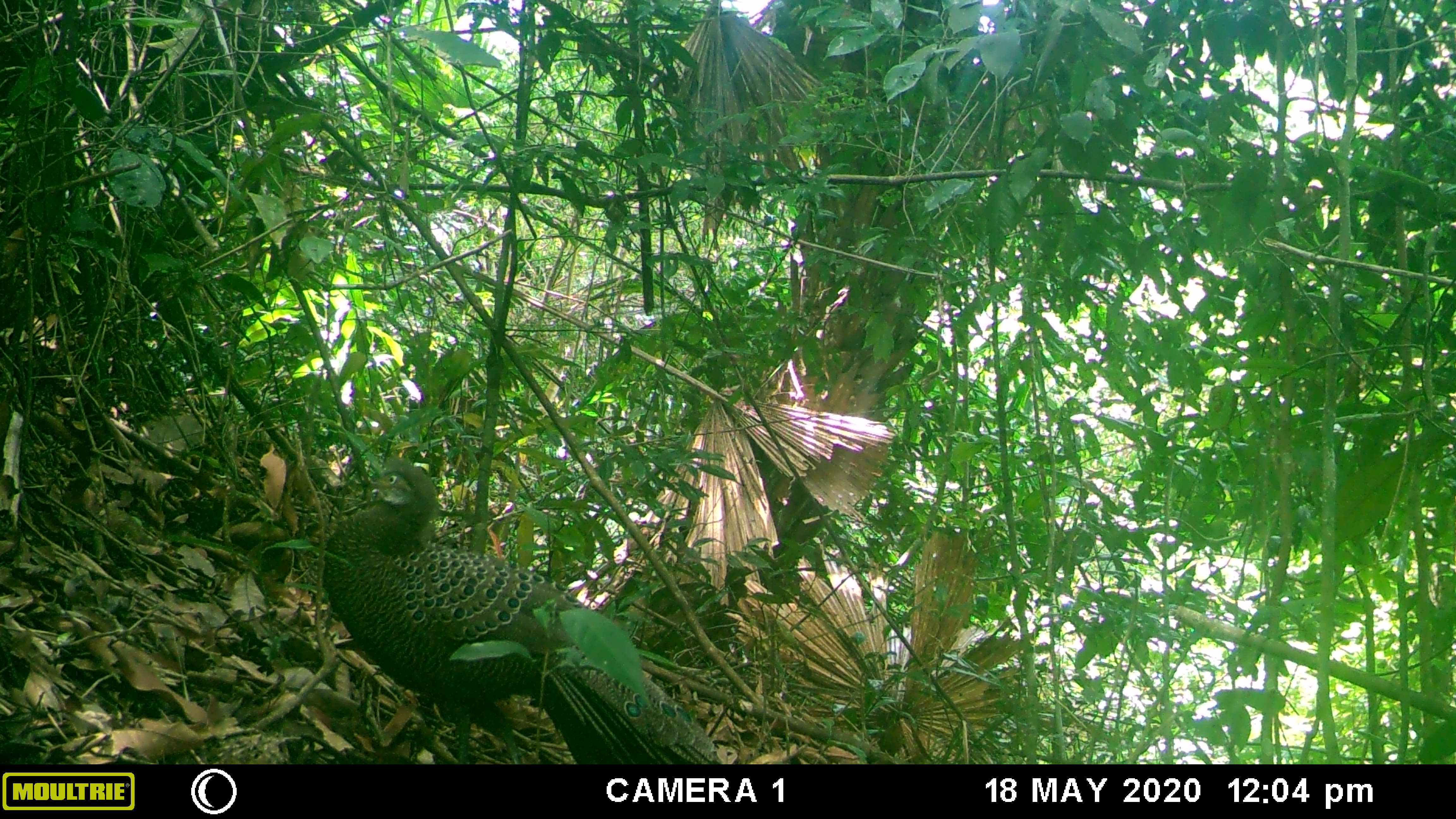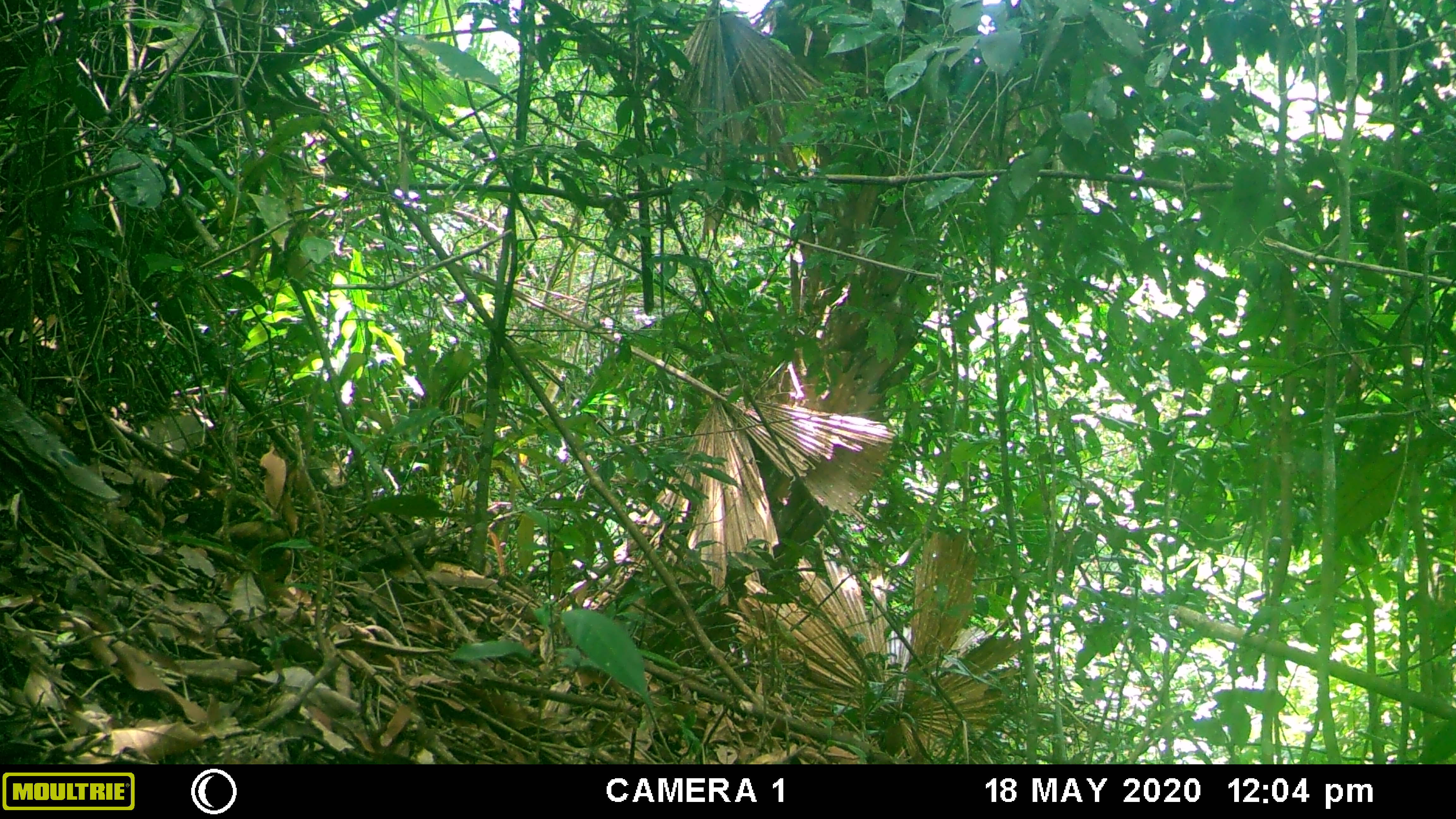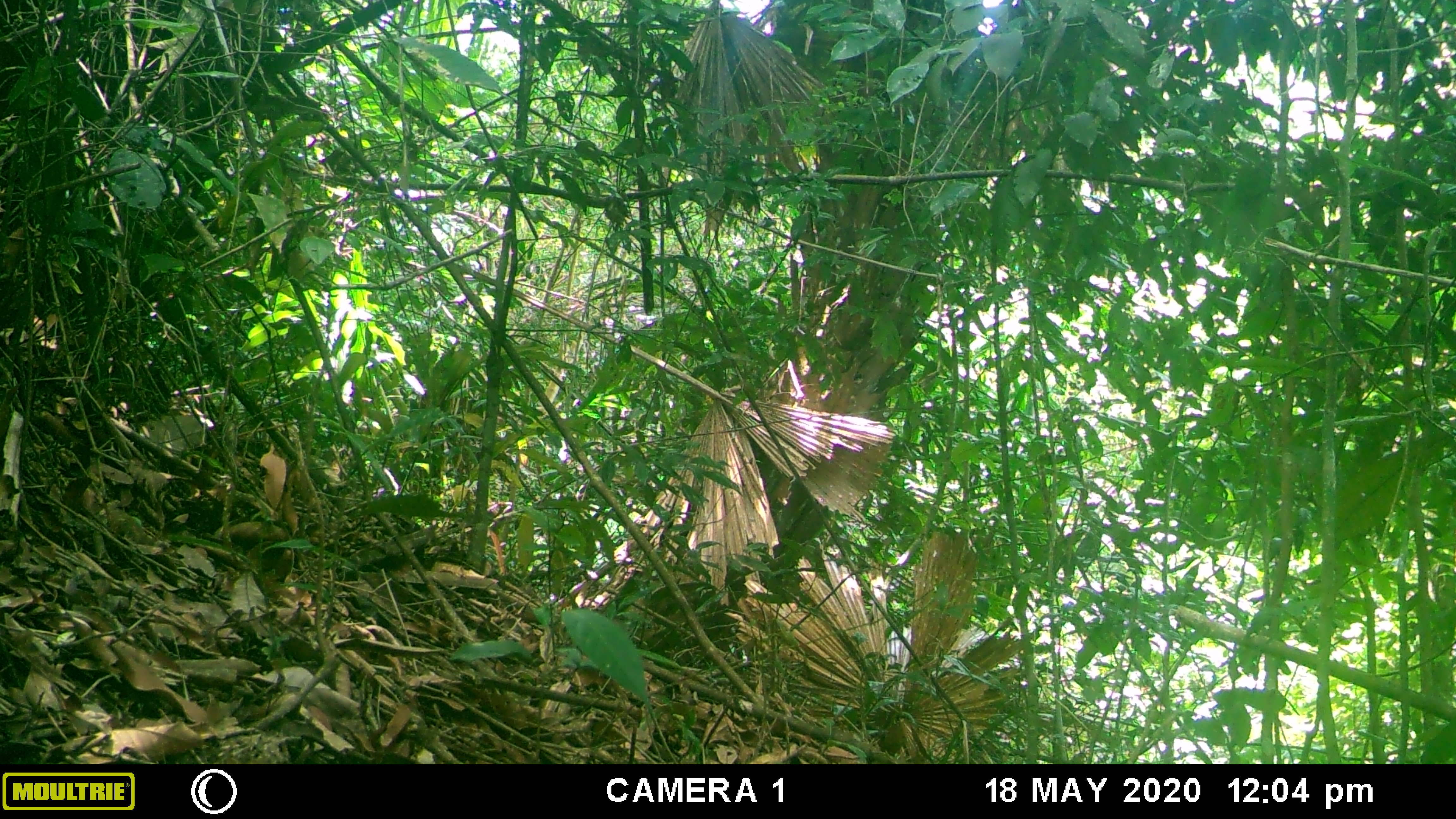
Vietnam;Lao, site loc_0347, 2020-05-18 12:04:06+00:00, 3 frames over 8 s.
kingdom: Animalia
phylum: Chordata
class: Aves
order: Galliformes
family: Phasianidae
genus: Polyplectron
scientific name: Polyplectron bicalcaratum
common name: gray peacock-pheasant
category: grey peacock pheasant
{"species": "grey peacock pheasant (gray peacock-pheasant) (Polyplectron bicalcaratum)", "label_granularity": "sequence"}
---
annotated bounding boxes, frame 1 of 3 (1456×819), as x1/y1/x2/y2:
grey peacock pheasant: 321/455/723/764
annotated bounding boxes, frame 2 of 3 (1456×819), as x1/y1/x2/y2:
grey peacock pheasant: 0/379/121/561